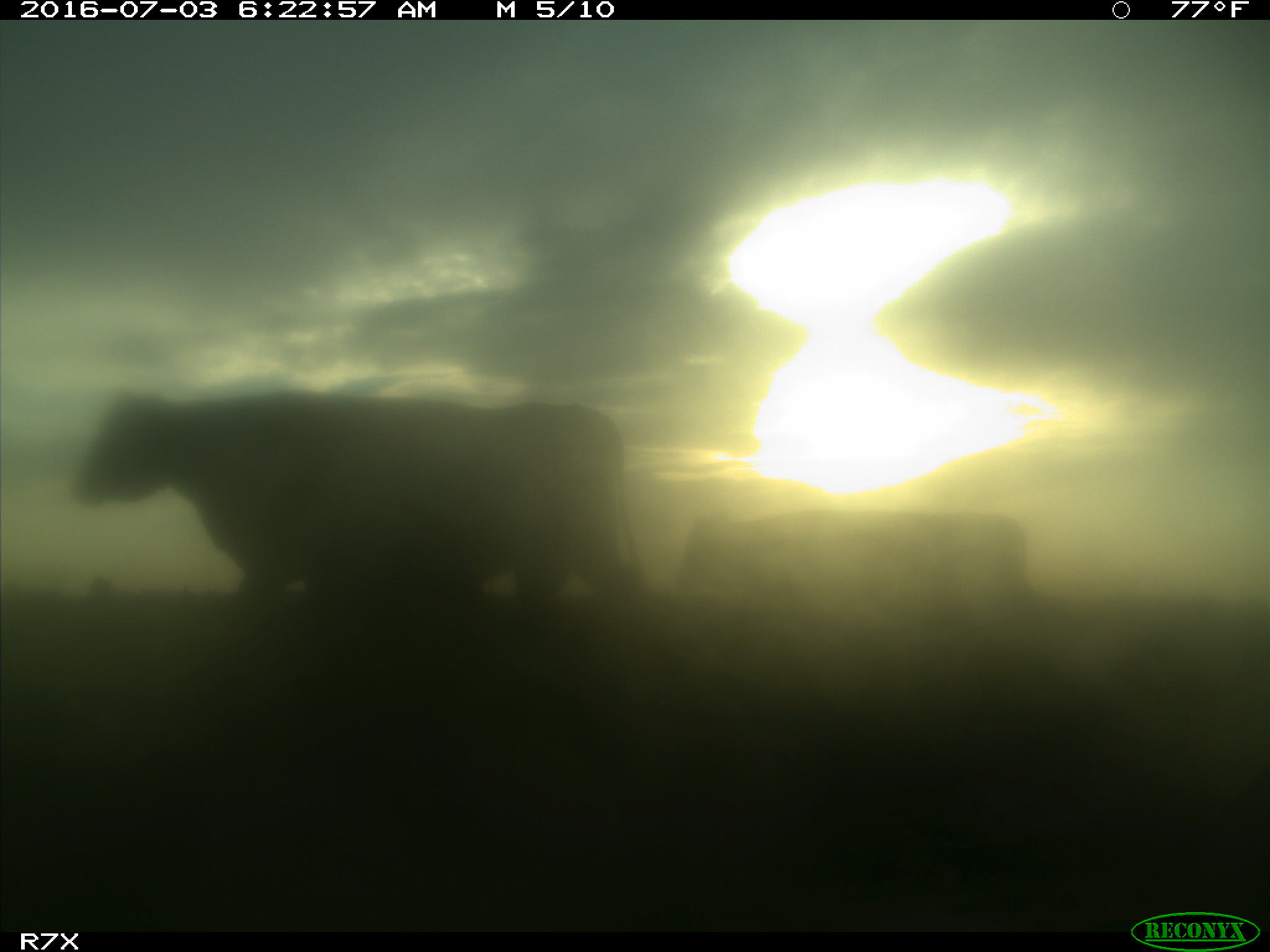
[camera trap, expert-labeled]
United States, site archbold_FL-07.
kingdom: Animalia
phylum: Chordata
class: Mammalia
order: Artiodactyla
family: Bovidae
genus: Bos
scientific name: Bos taurus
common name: domestic cow